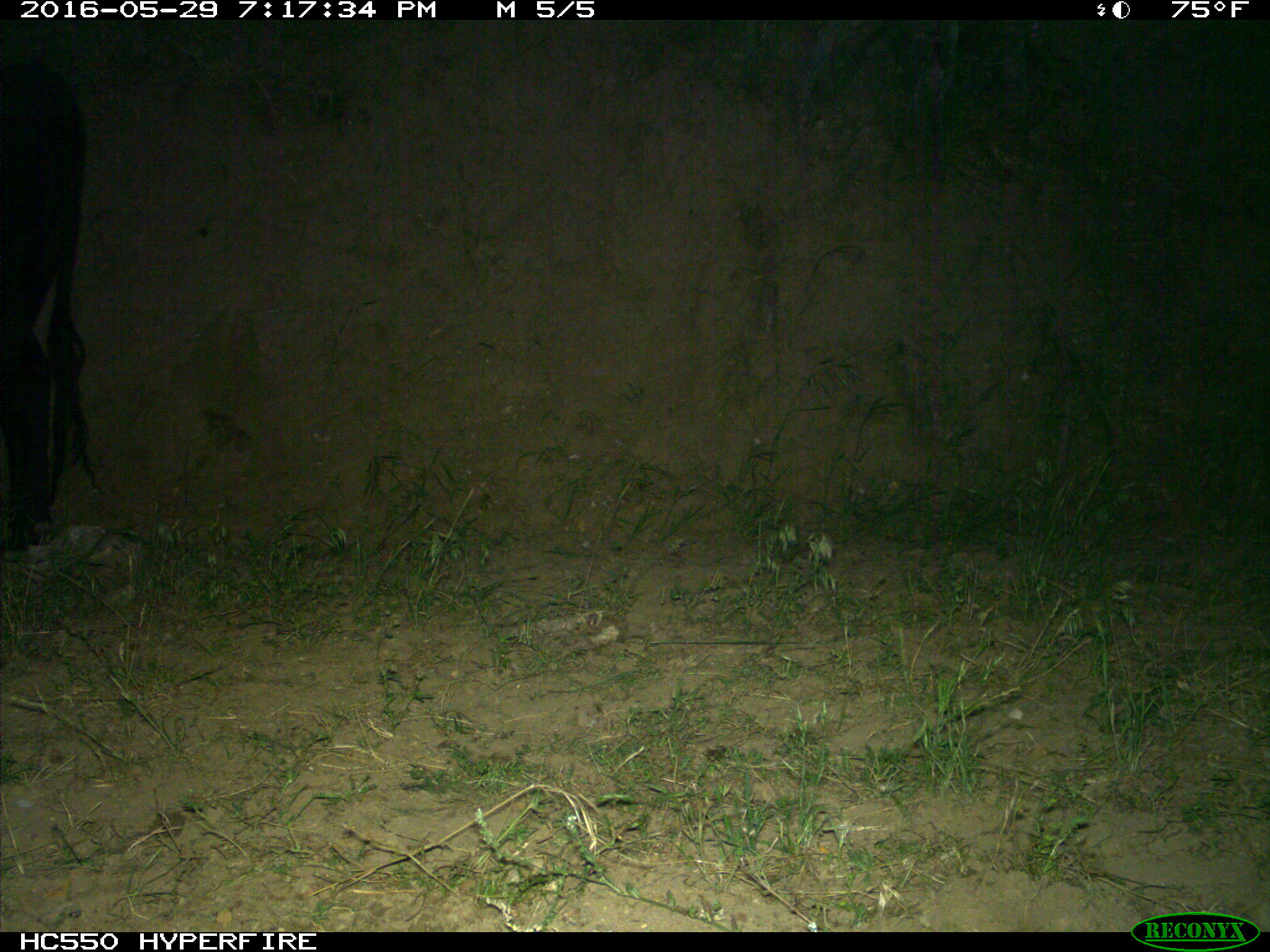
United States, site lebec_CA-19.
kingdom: Animalia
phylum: Chordata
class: Mammalia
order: Artiodactyla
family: Bovidae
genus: Bos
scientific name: Bos taurus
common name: domestic cow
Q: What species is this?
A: Bos taurus (domestic cow).